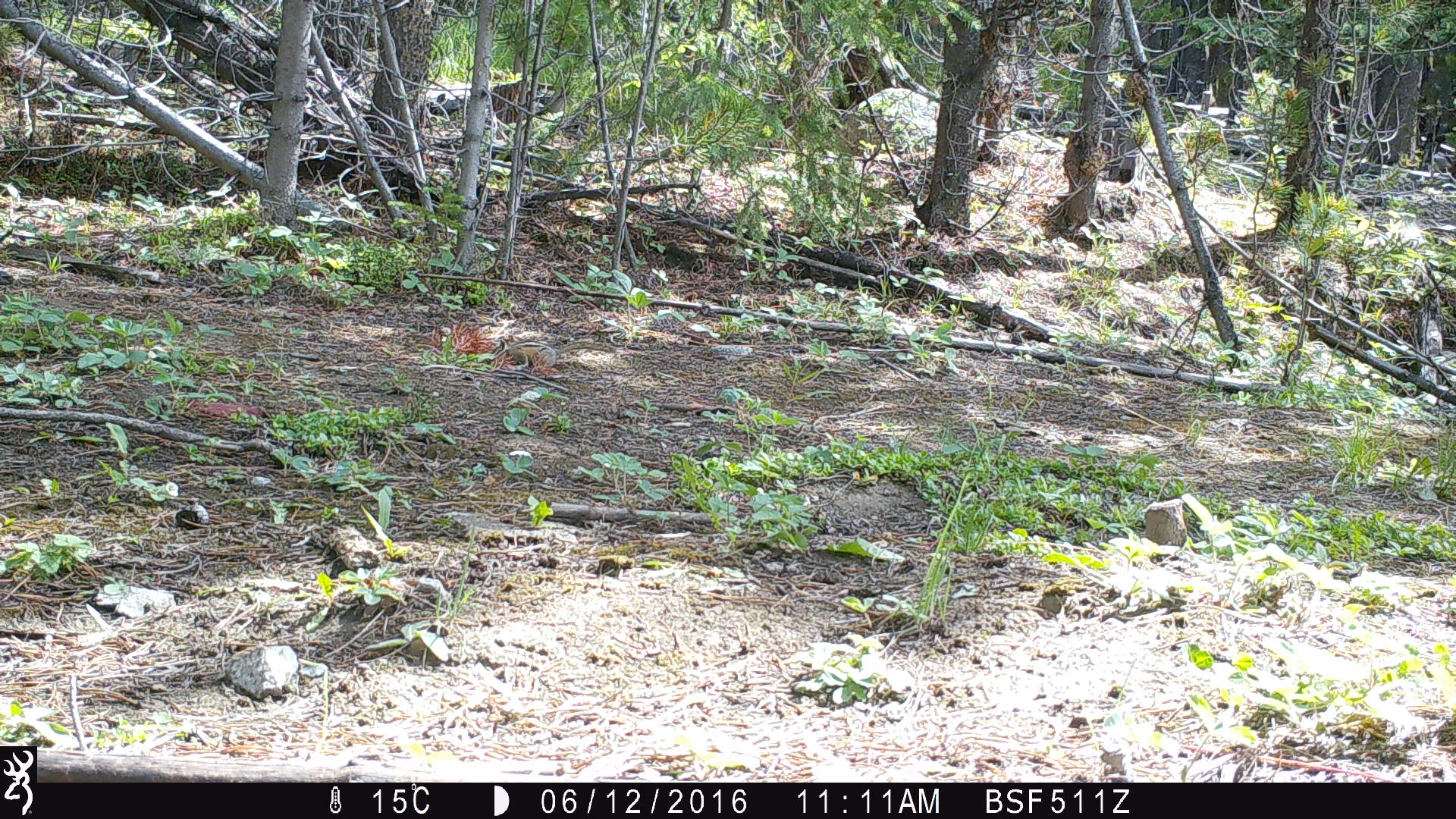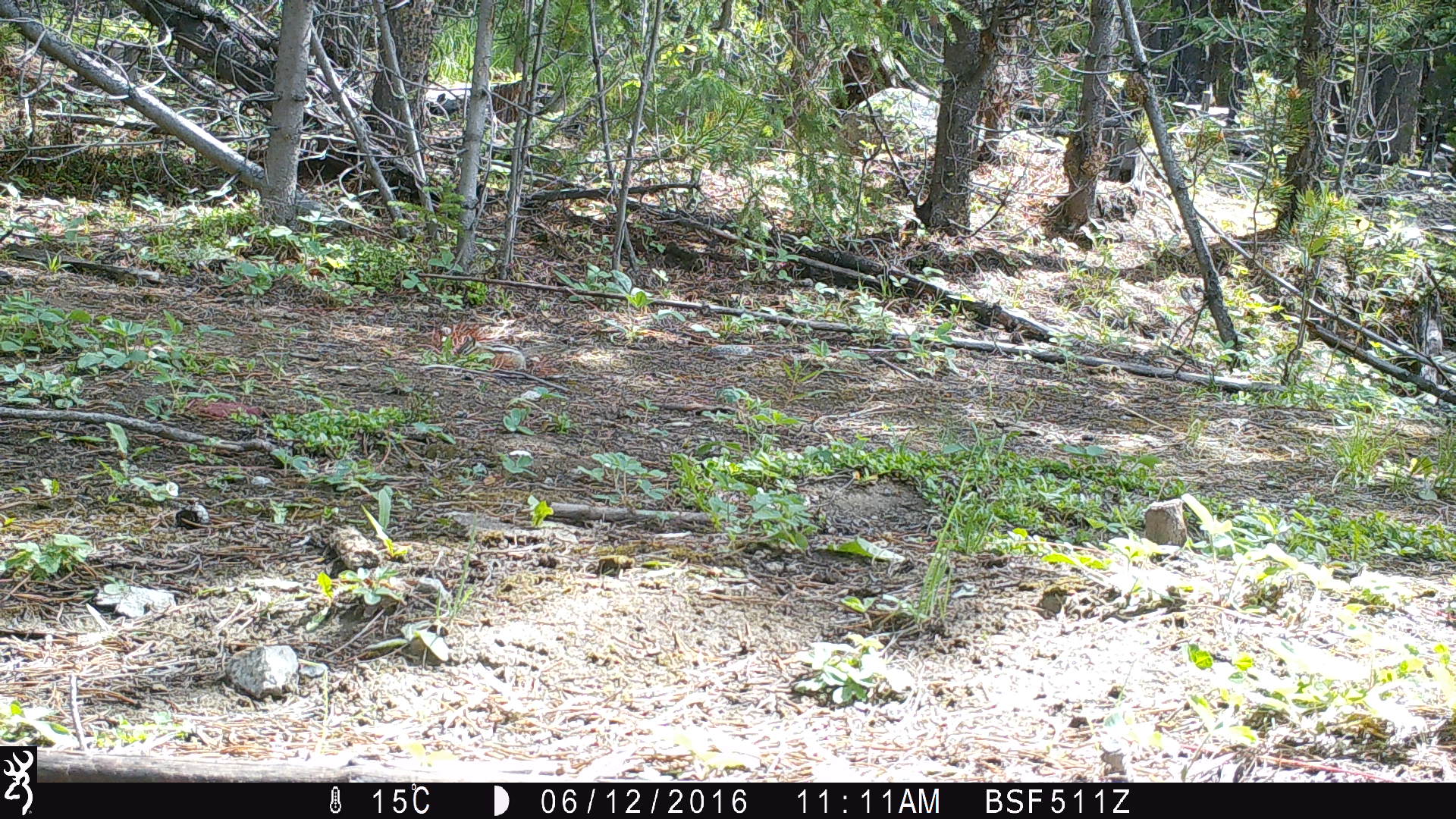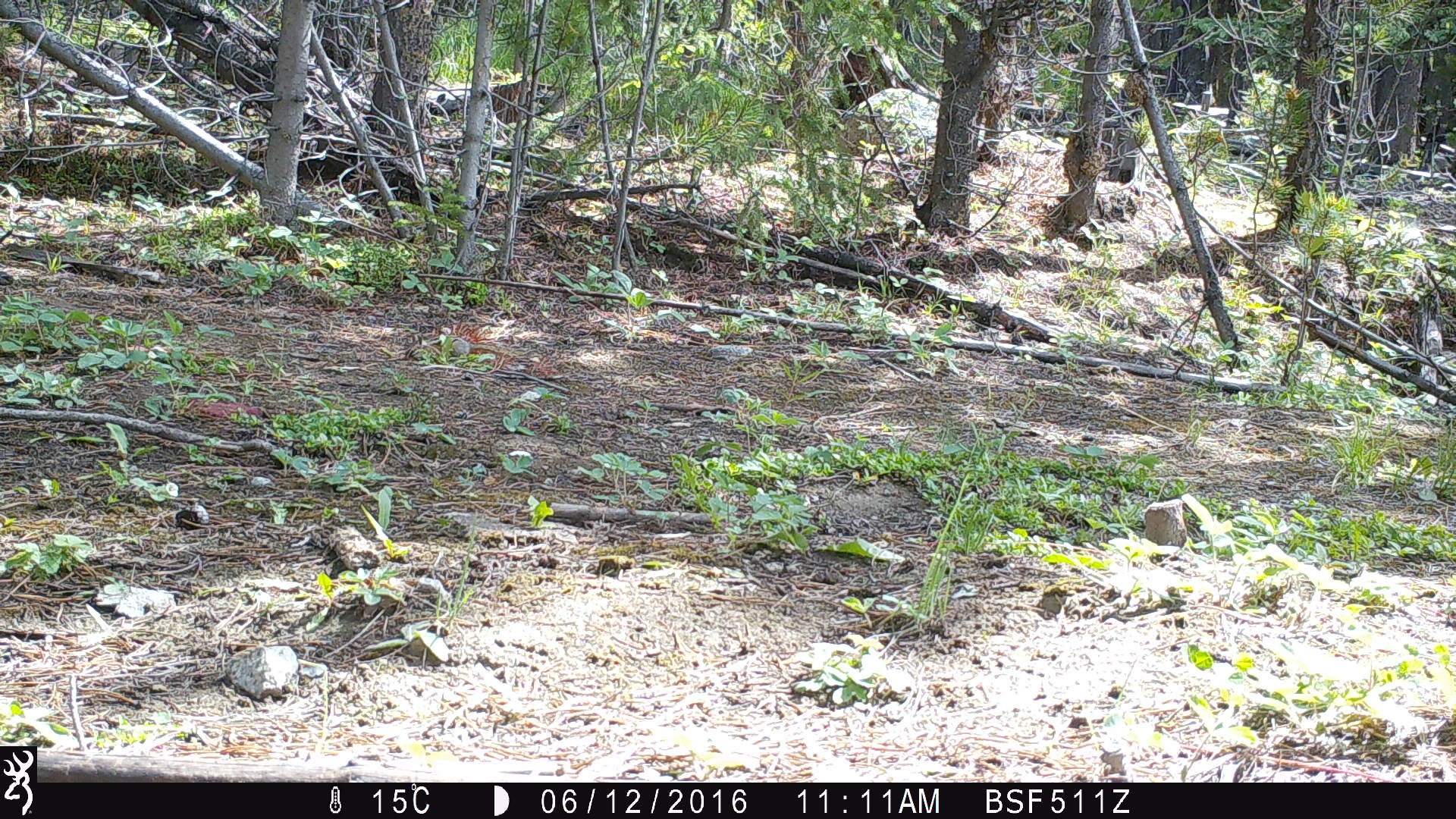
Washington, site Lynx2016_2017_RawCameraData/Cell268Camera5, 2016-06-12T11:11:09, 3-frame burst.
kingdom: Animalia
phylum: Chordata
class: Mammalia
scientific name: Mammalia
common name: small mammal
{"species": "small mammal (Mammalia)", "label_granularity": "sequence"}